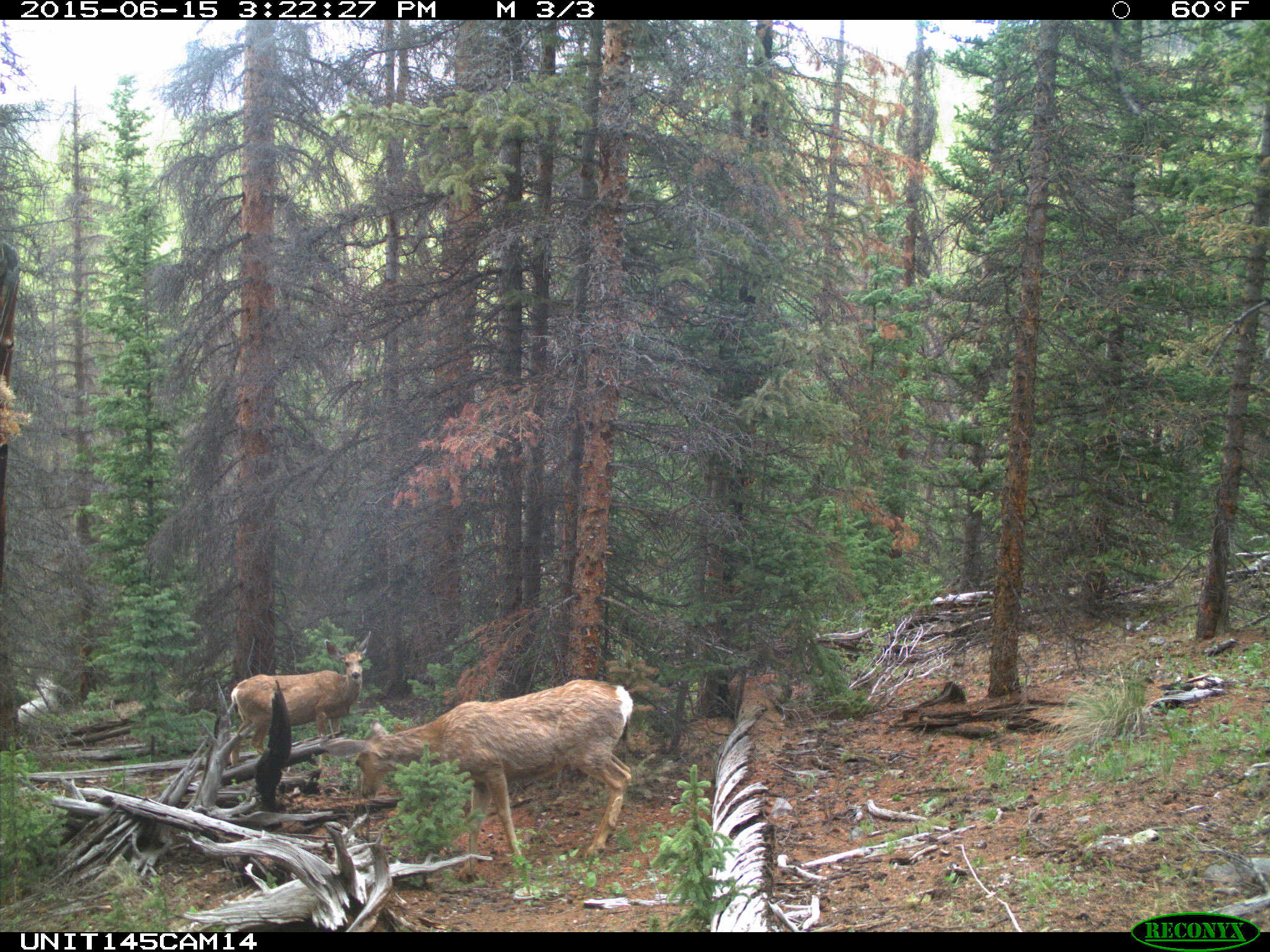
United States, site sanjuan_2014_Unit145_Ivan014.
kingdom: Animalia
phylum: Chordata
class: Mammalia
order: Artiodactyla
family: Cervidae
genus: Odocoileus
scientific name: Odocoileus hemionus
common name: mule deer